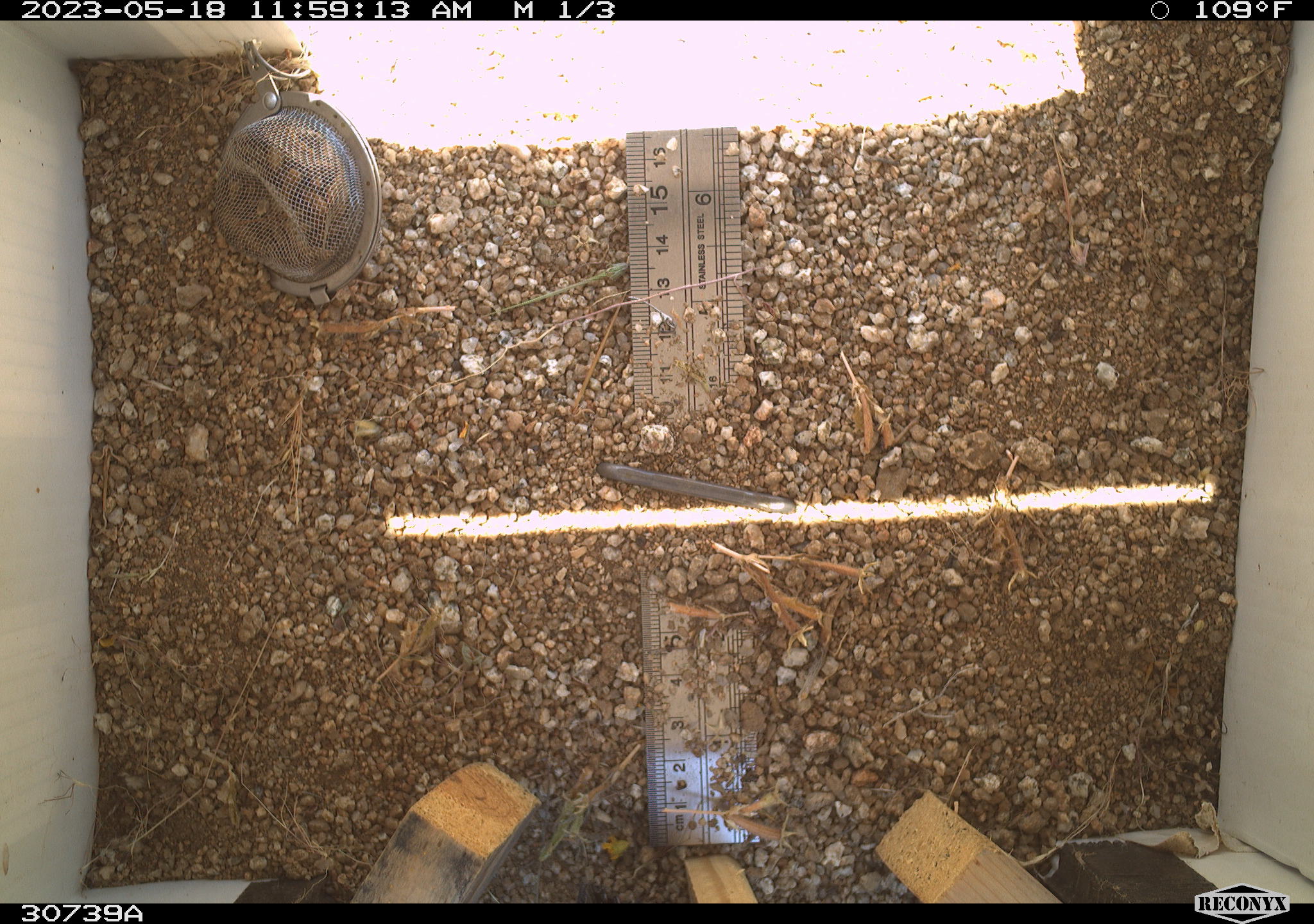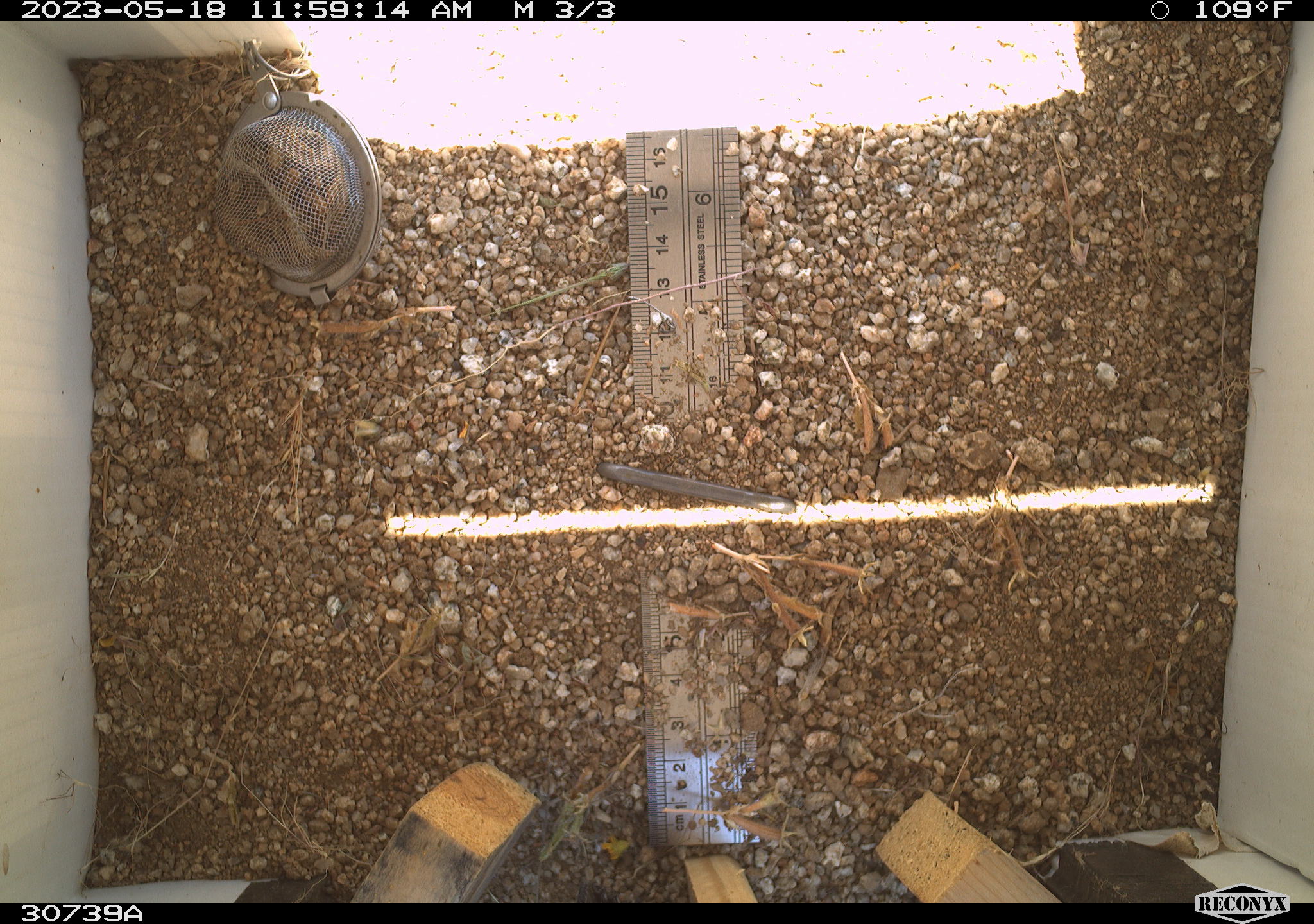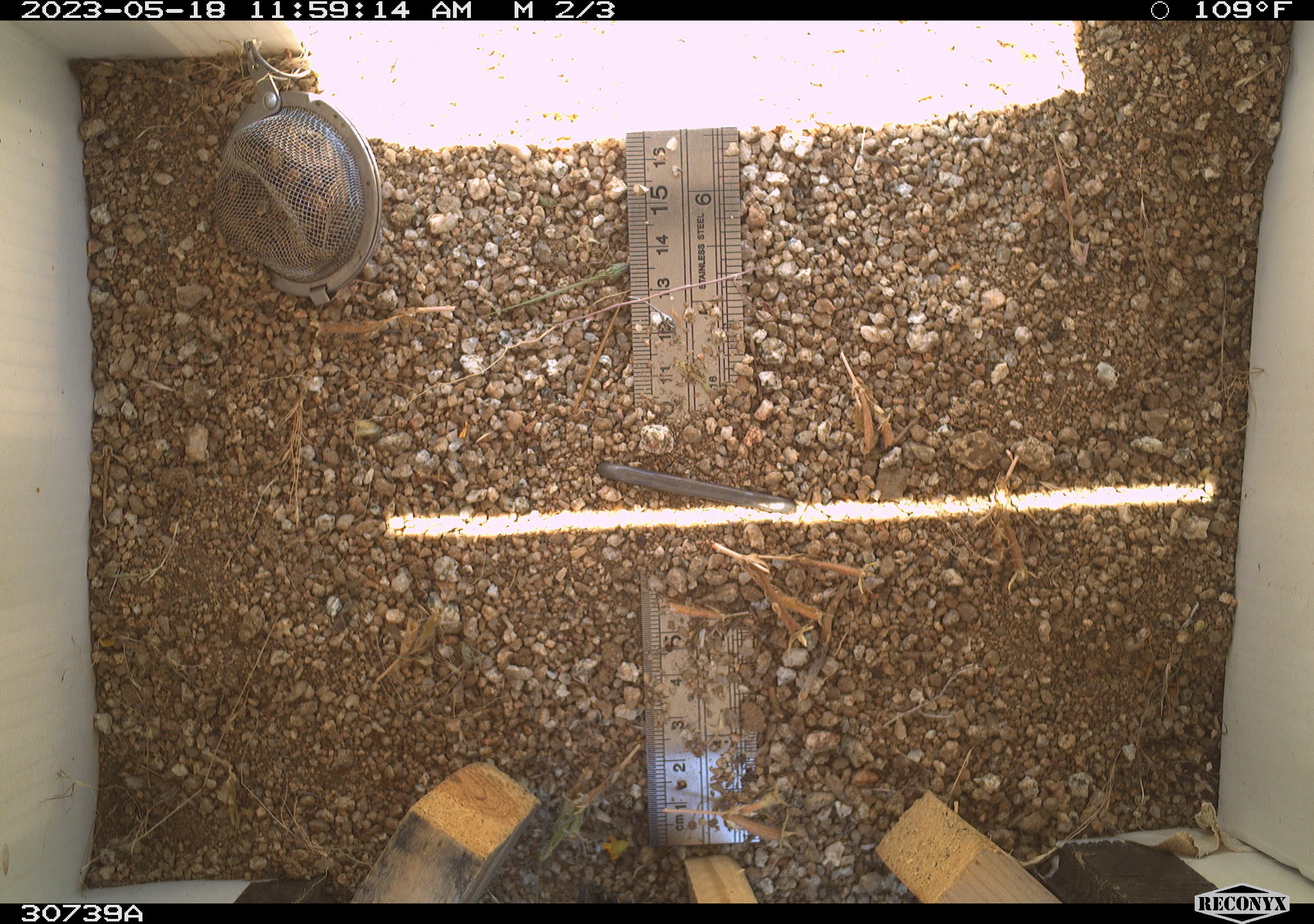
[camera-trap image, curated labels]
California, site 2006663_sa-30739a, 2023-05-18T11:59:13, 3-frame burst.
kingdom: Animalia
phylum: Chordata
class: Mammalia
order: Rodentia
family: Sciuridae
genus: Ammospermophilus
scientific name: Ammospermophilus leucurus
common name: white-tailed antelope squirrel